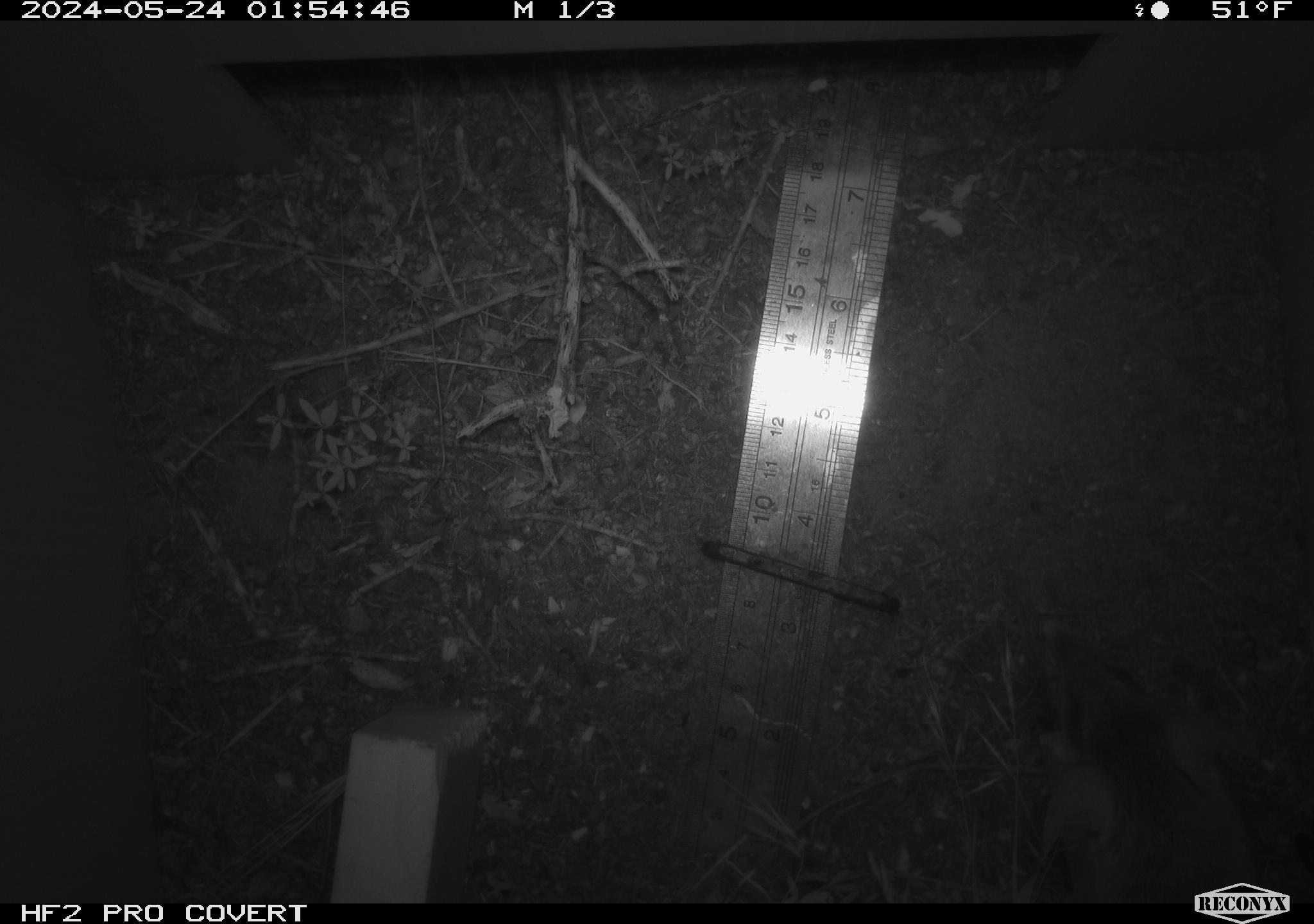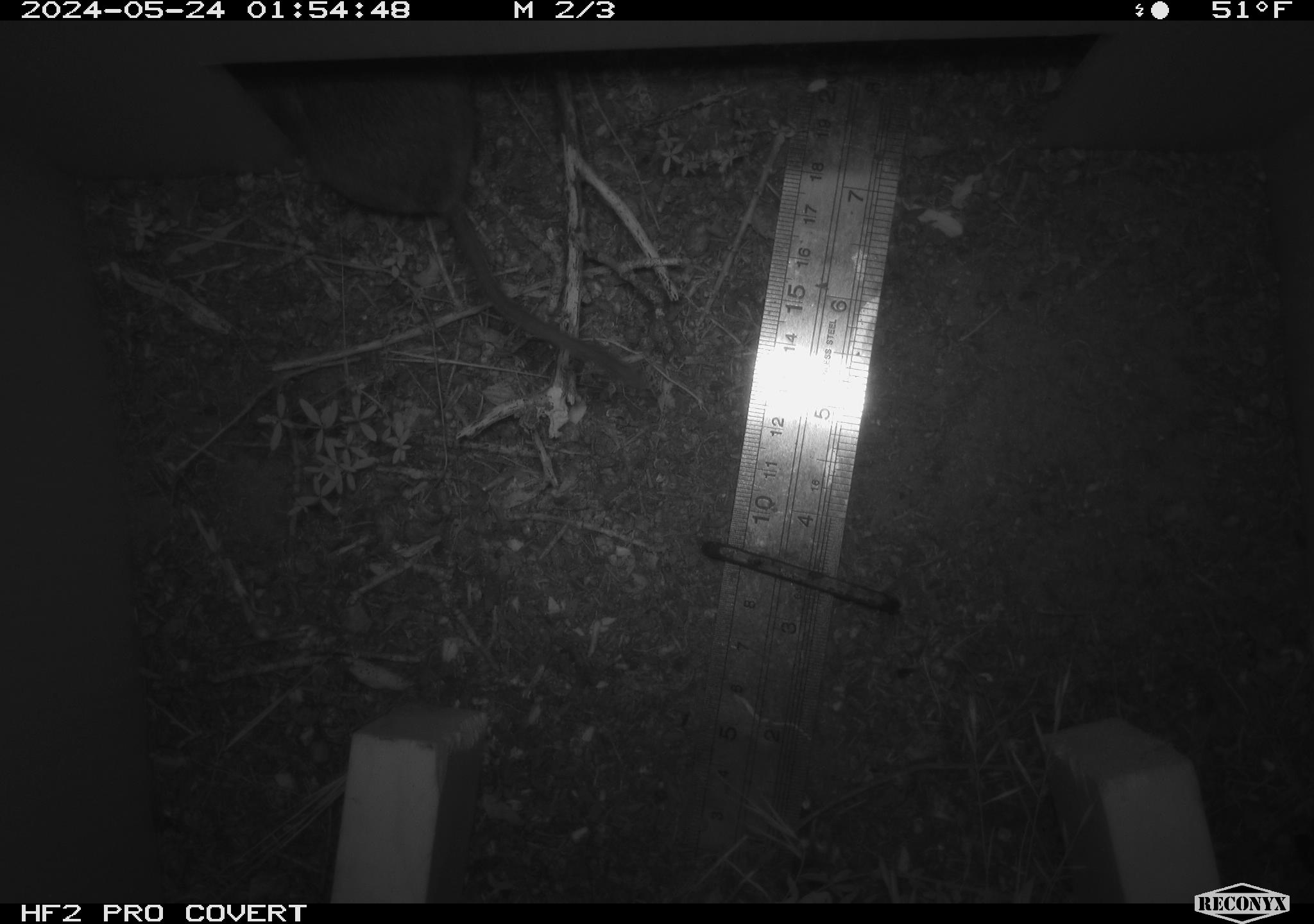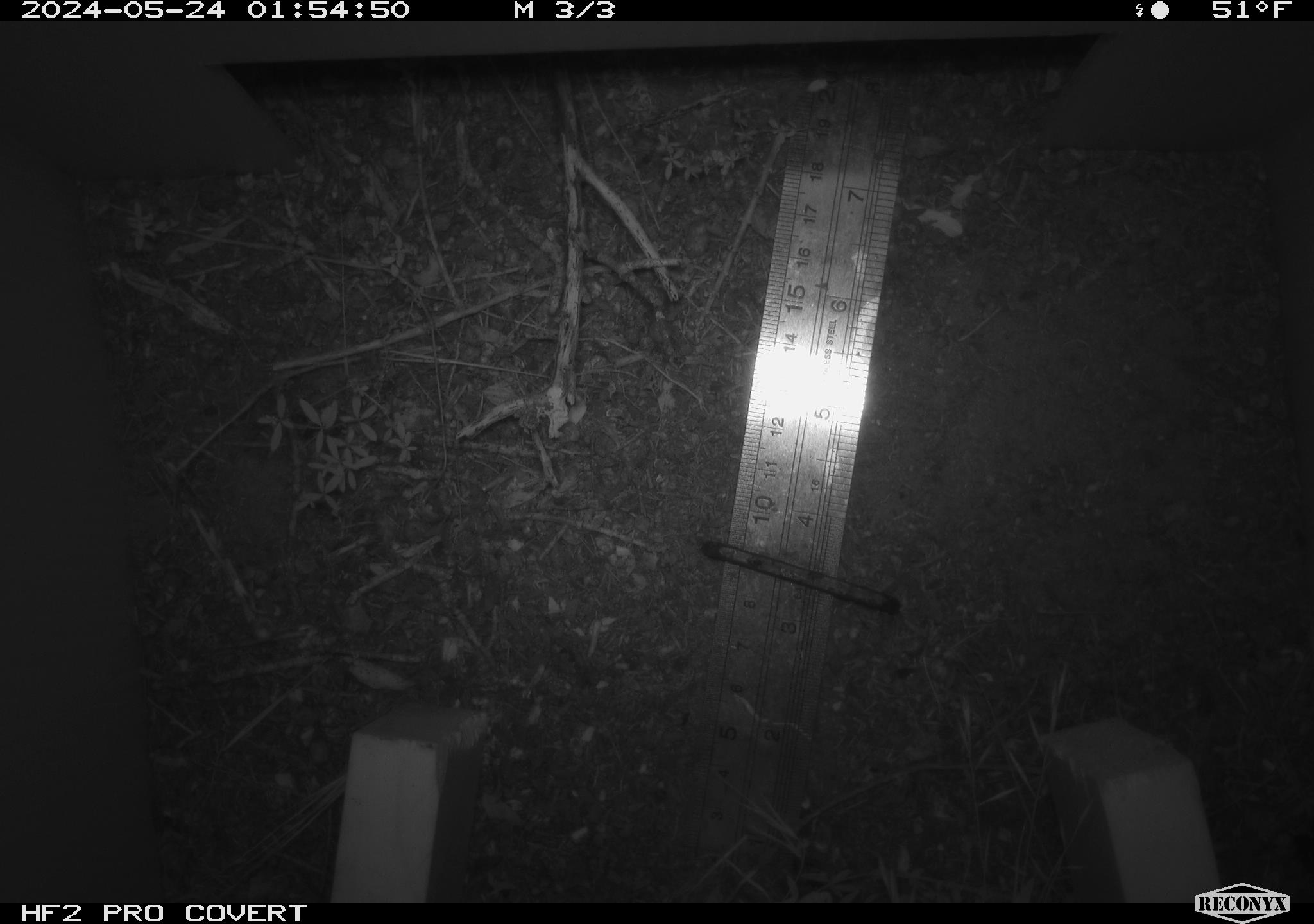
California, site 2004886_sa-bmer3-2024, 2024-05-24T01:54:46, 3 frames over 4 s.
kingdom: Animalia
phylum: Chordata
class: Mammalia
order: Rodentia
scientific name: Rodentia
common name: mouse species